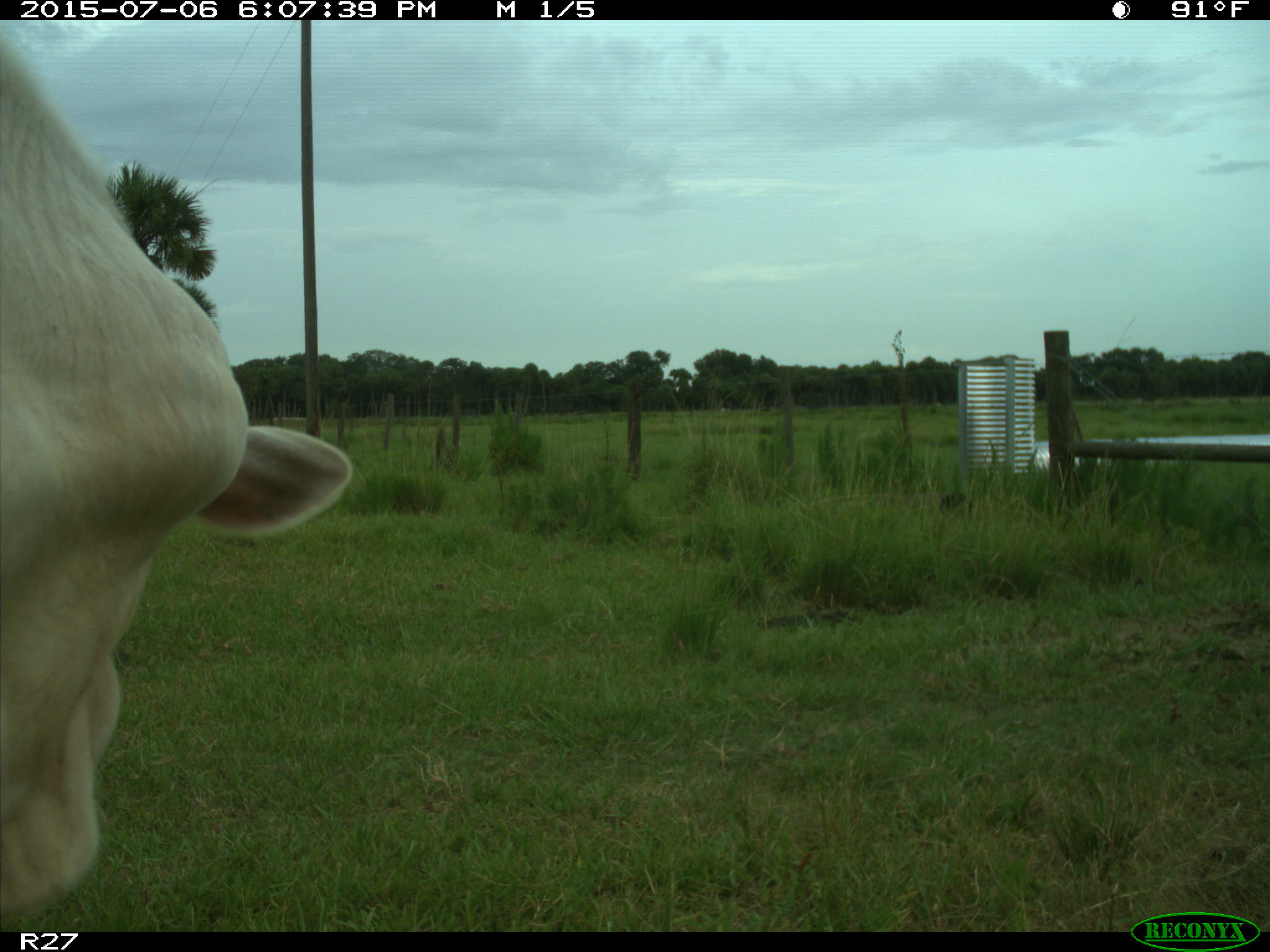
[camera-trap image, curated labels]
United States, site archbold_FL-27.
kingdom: Animalia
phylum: Chordata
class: Mammalia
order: Artiodactyla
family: Bovidae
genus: Bos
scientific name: Bos taurus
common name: domestic cow